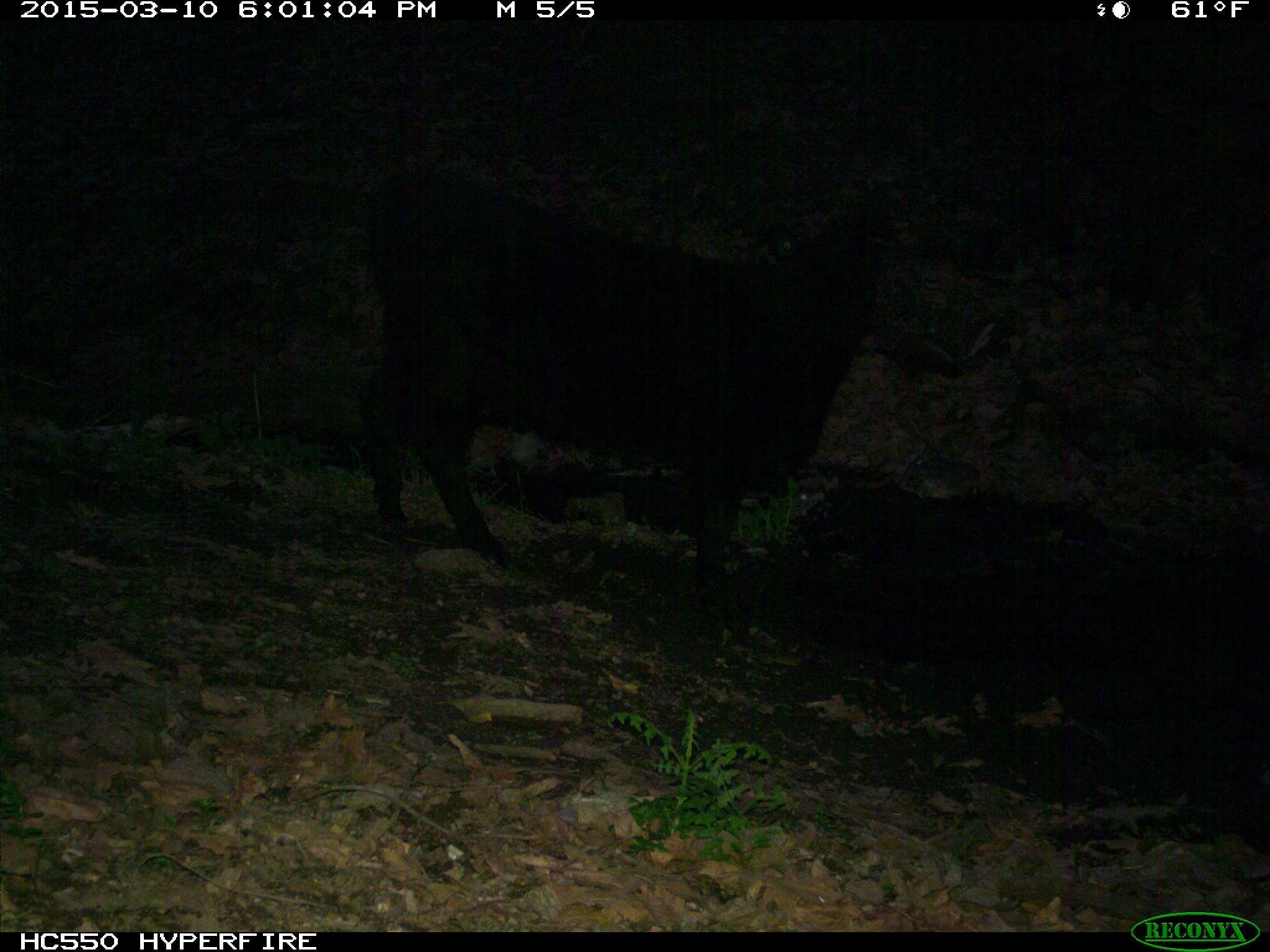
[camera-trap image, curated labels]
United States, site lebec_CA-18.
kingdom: Animalia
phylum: Chordata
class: Mammalia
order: Artiodactyla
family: Bovidae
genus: Bos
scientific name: Bos taurus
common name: domestic cow